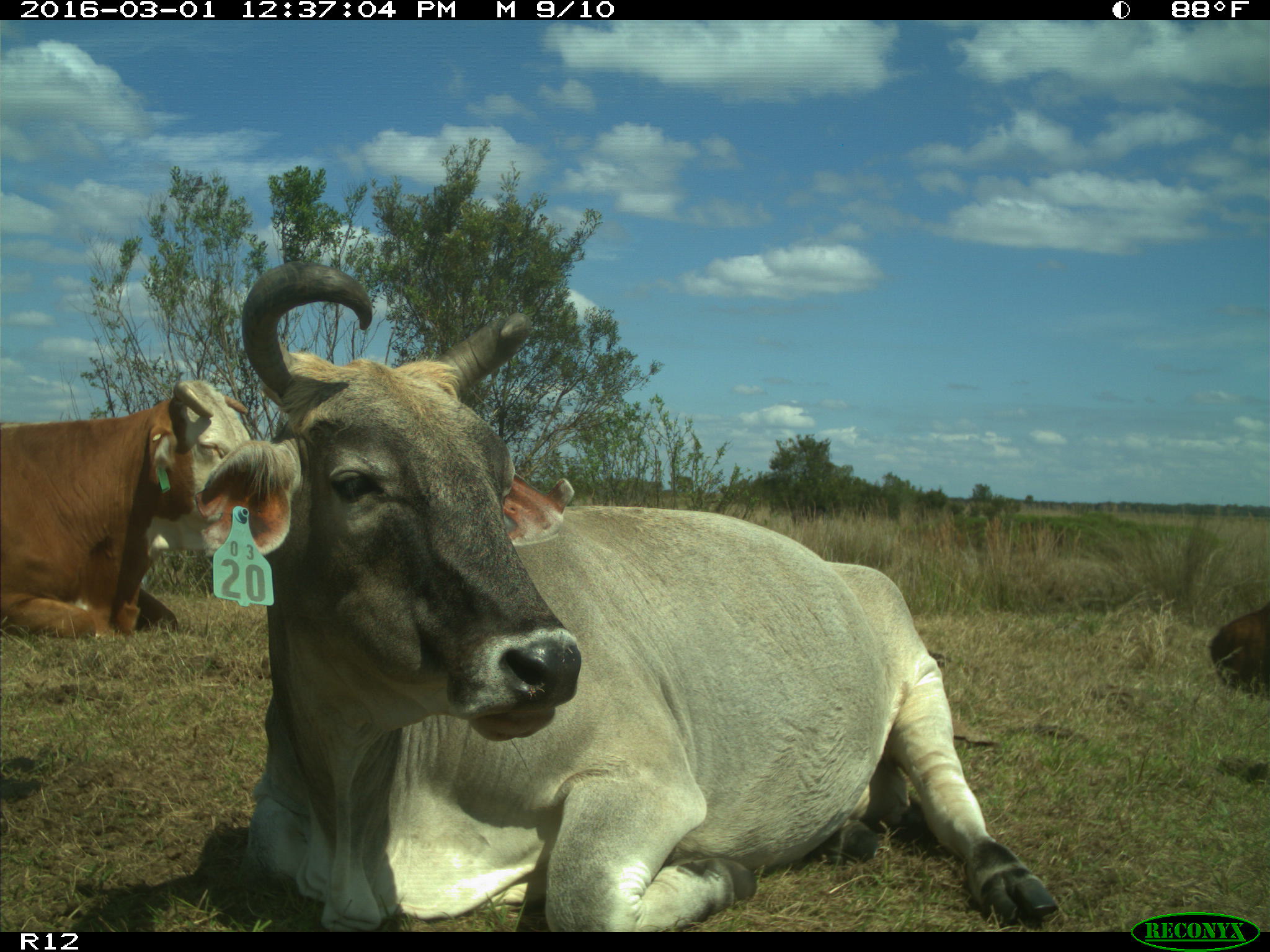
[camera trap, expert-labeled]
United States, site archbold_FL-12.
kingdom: Animalia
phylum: Chordata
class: Mammalia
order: Artiodactyla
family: Bovidae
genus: Bos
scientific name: Bos taurus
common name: domestic cow